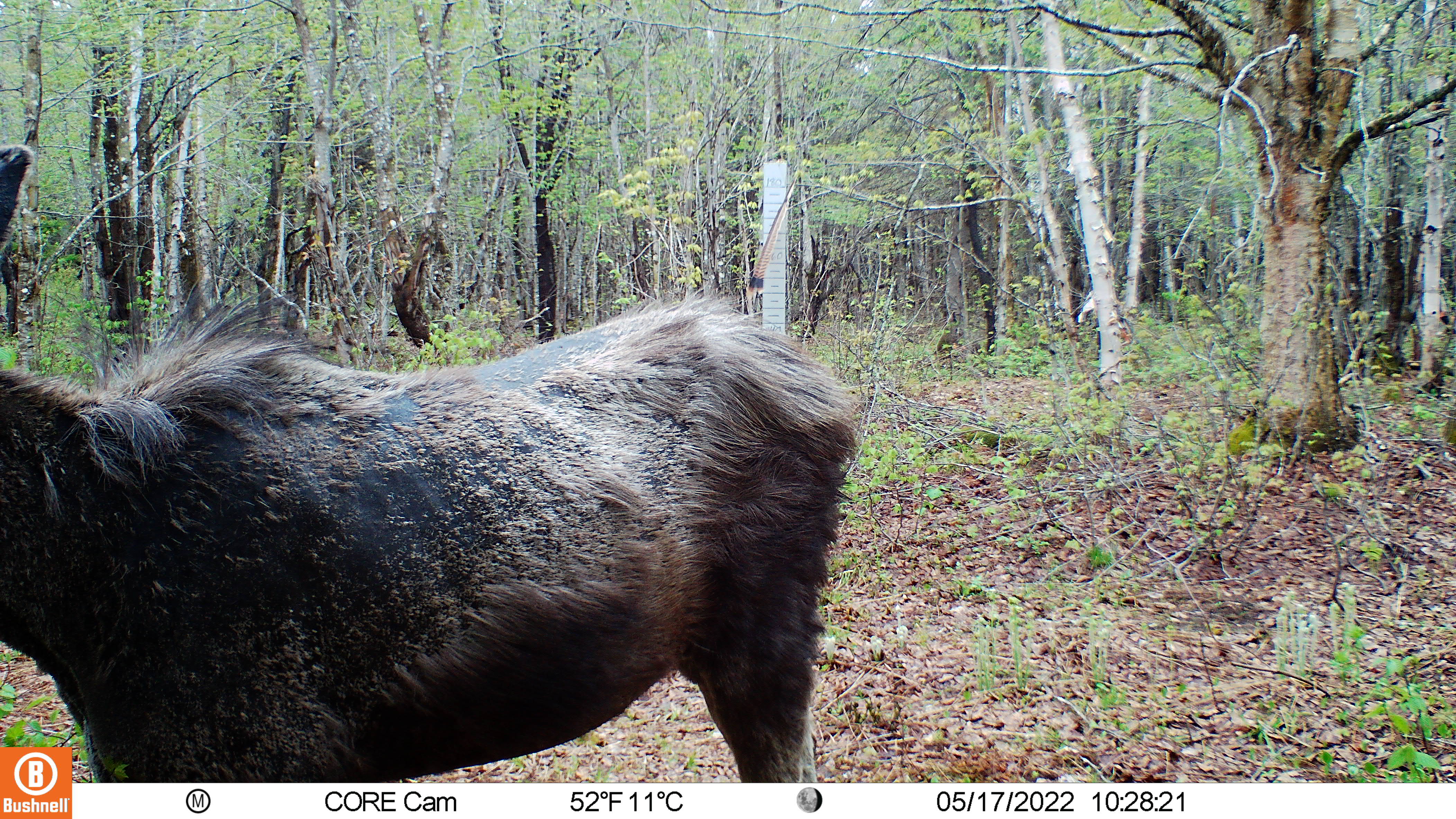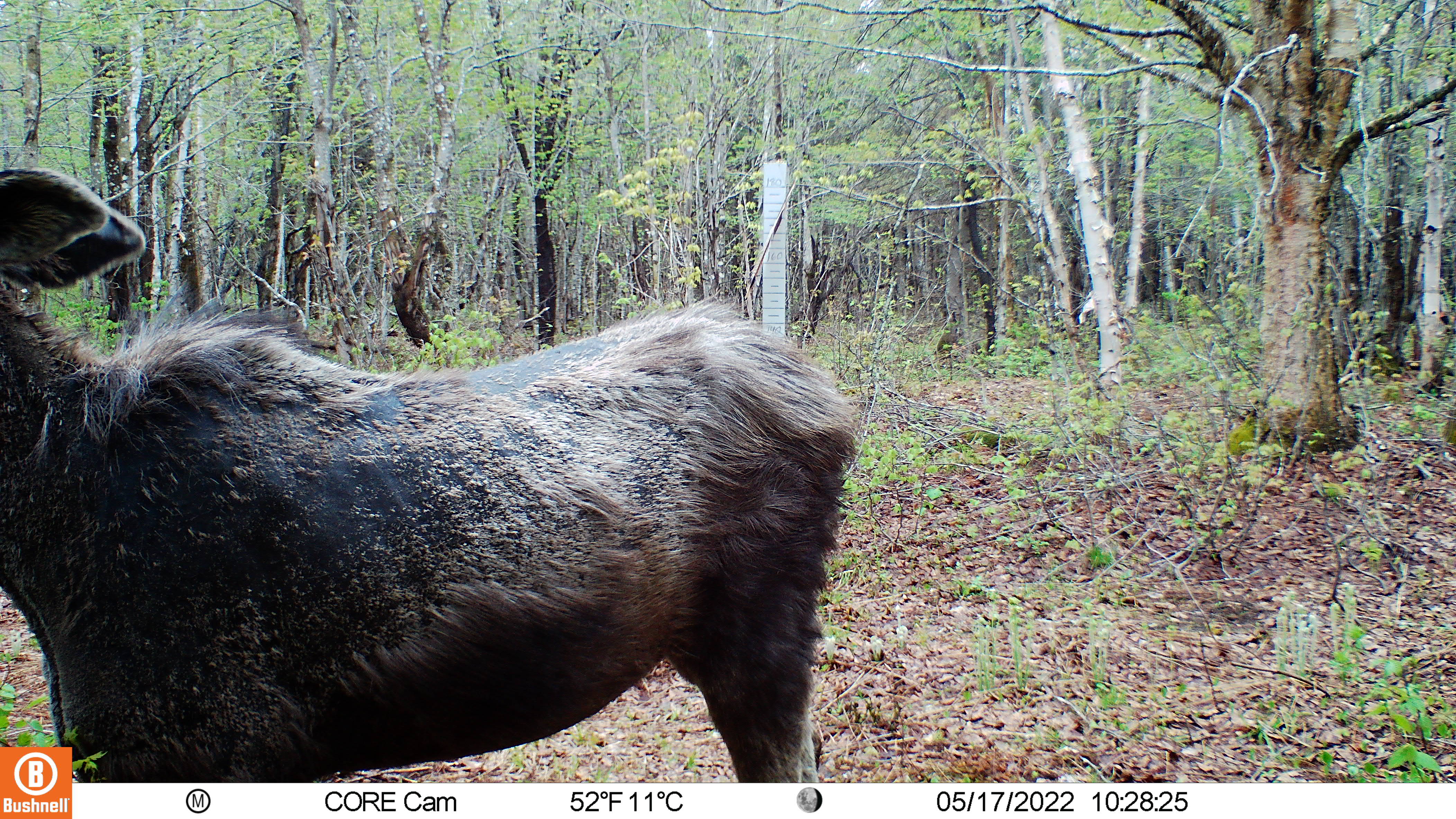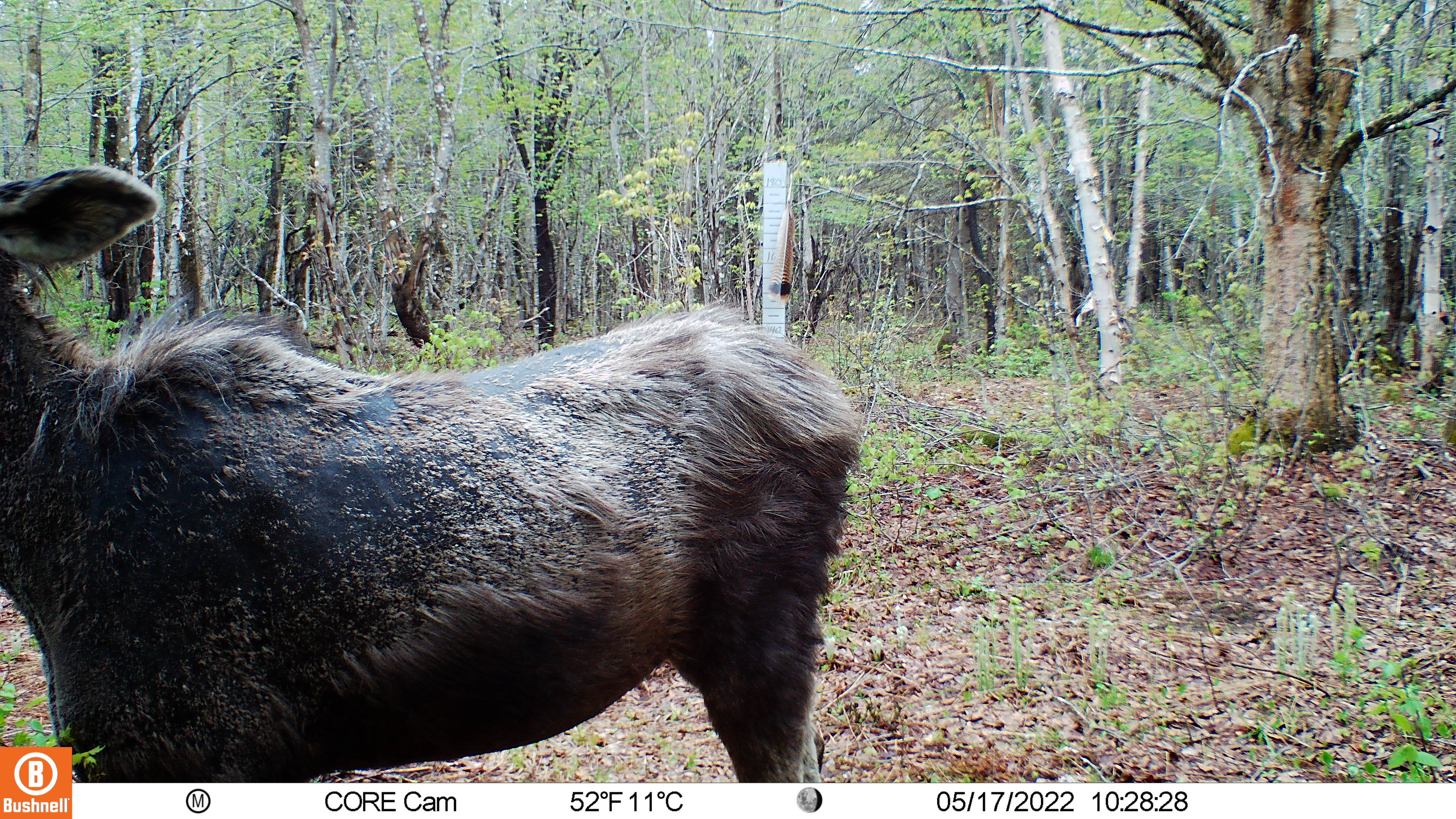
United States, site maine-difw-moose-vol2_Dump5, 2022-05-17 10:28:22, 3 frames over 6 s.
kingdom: Animalia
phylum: Chordata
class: Mammalia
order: Artiodactyla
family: Cervidae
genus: Alces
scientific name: Alces alces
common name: moose